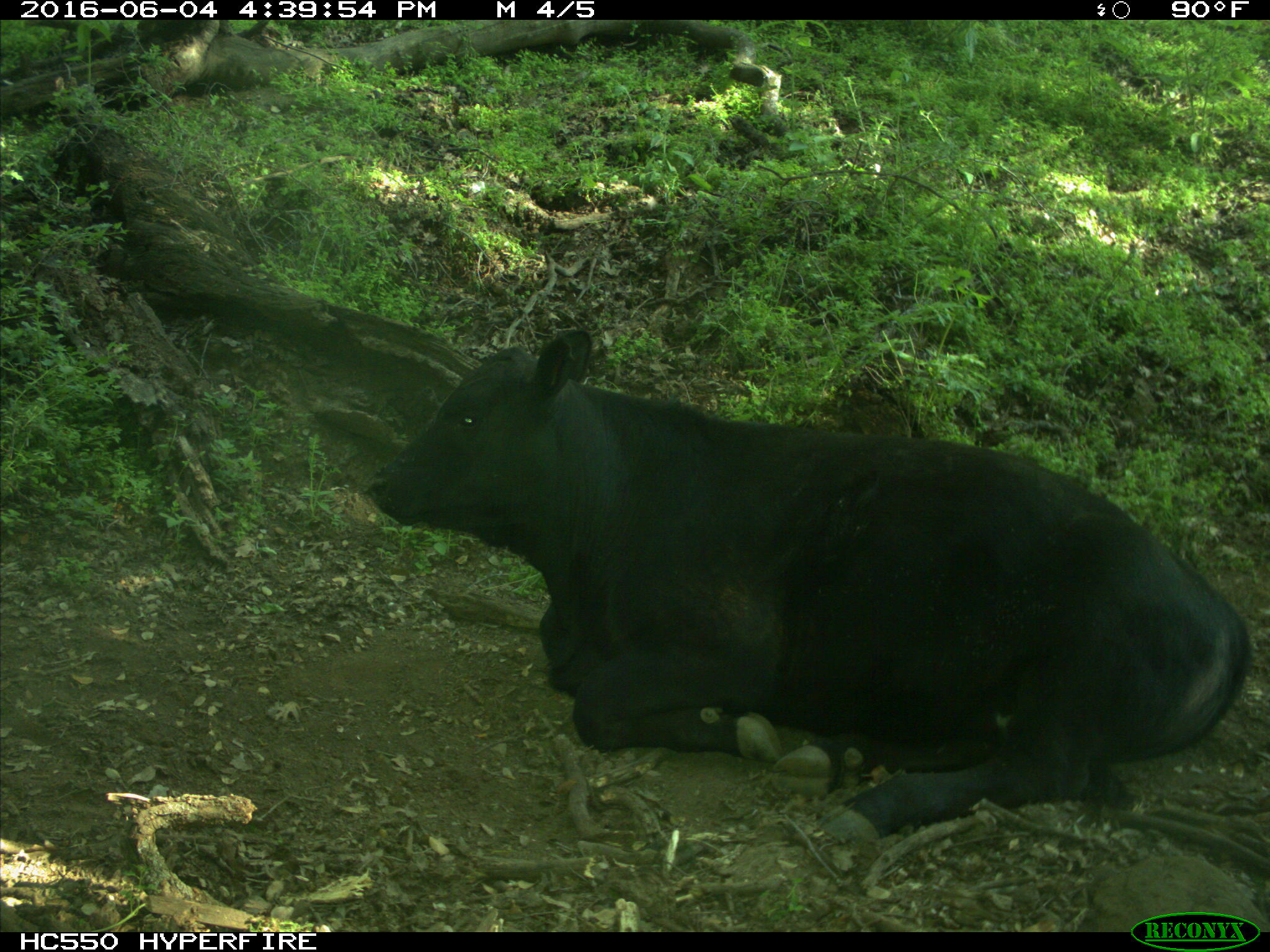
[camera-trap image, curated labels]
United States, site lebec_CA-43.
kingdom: Animalia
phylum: Chordata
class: Mammalia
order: Artiodactyla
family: Bovidae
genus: Bos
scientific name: Bos taurus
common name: domestic cow